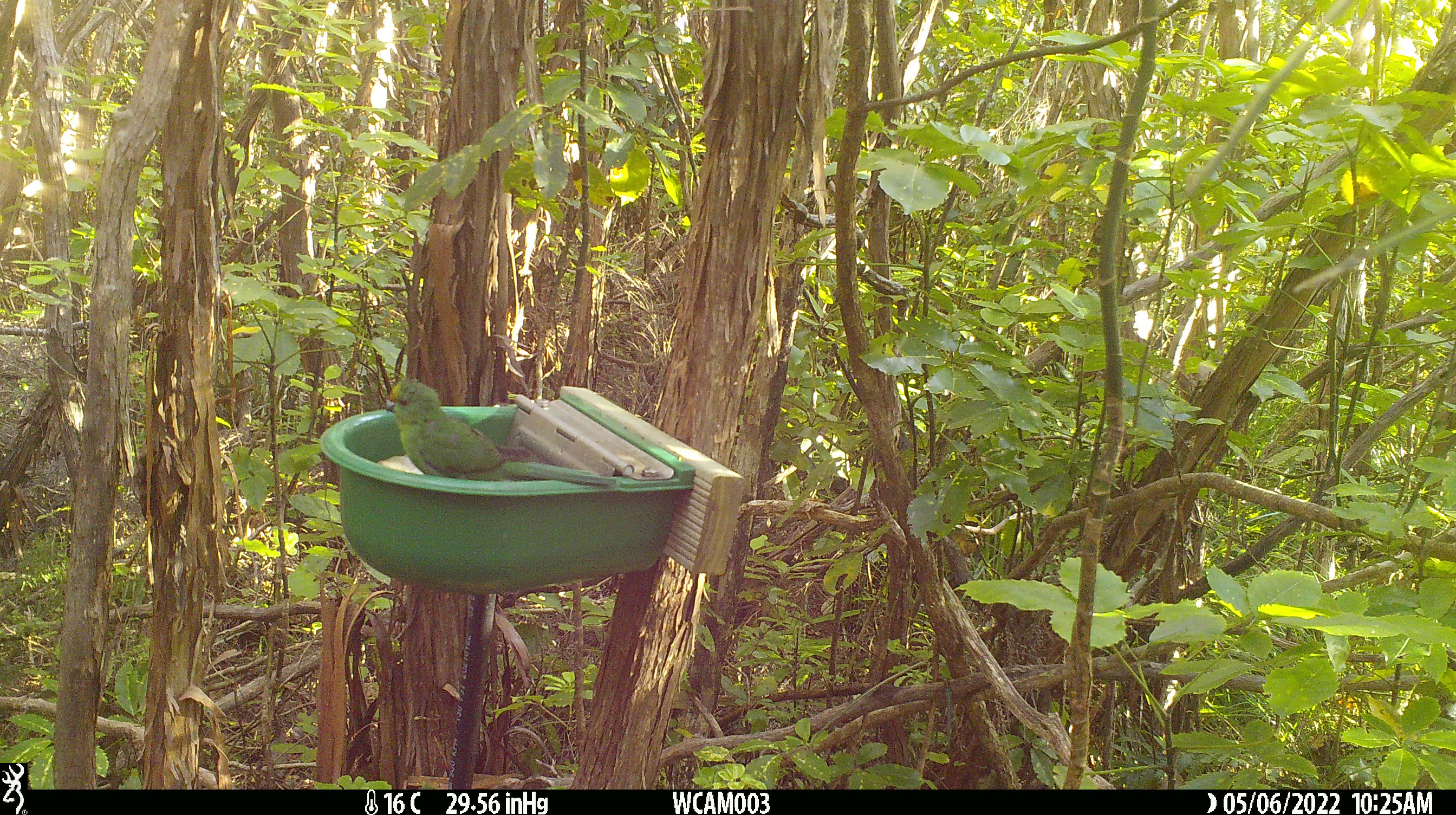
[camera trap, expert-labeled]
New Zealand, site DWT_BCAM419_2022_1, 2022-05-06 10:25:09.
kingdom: Animalia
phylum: Chordata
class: Aves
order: Psittaciformes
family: Psittaculidae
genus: Cyanoramphus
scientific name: Cyanoramphus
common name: parakeet